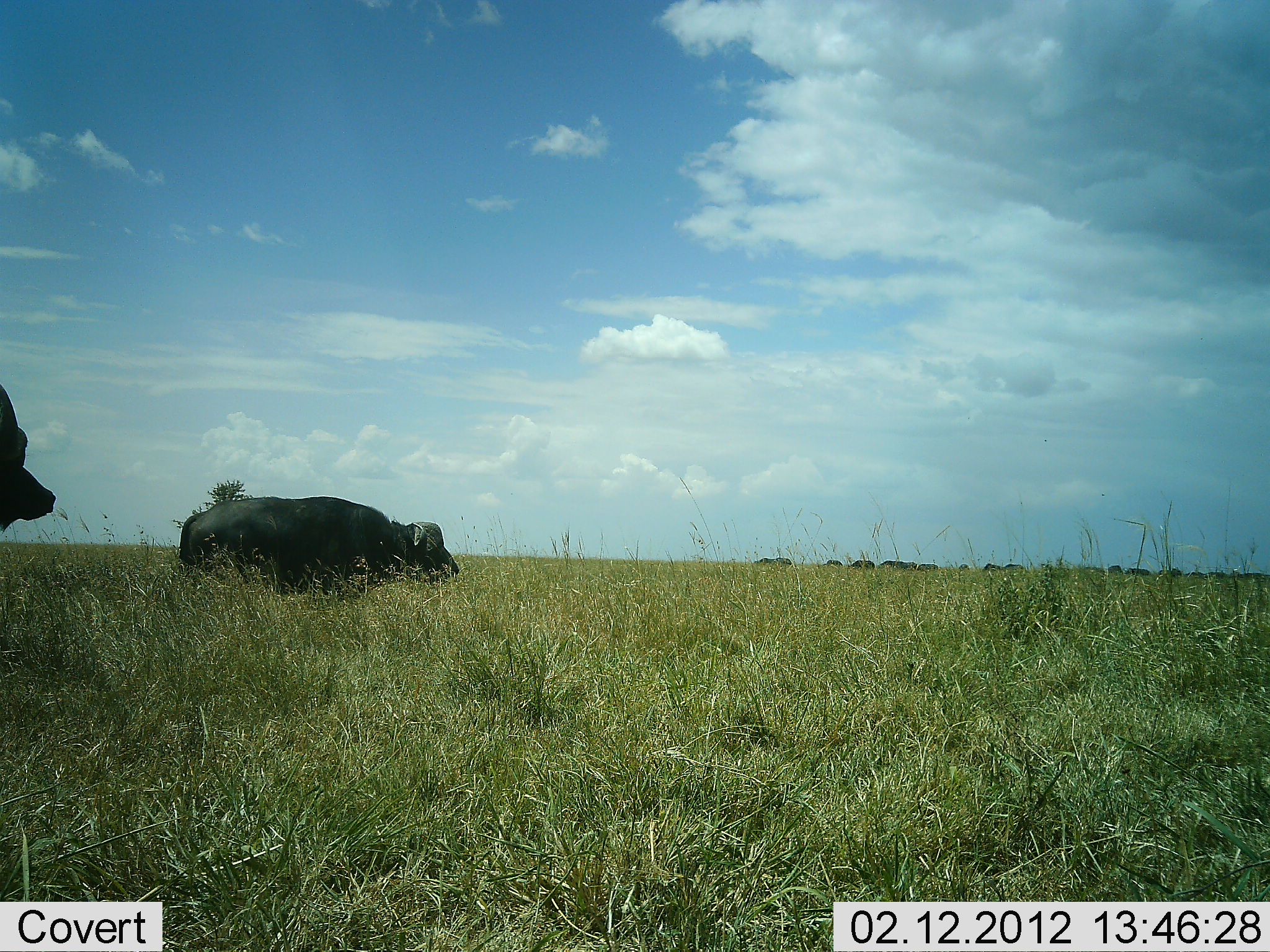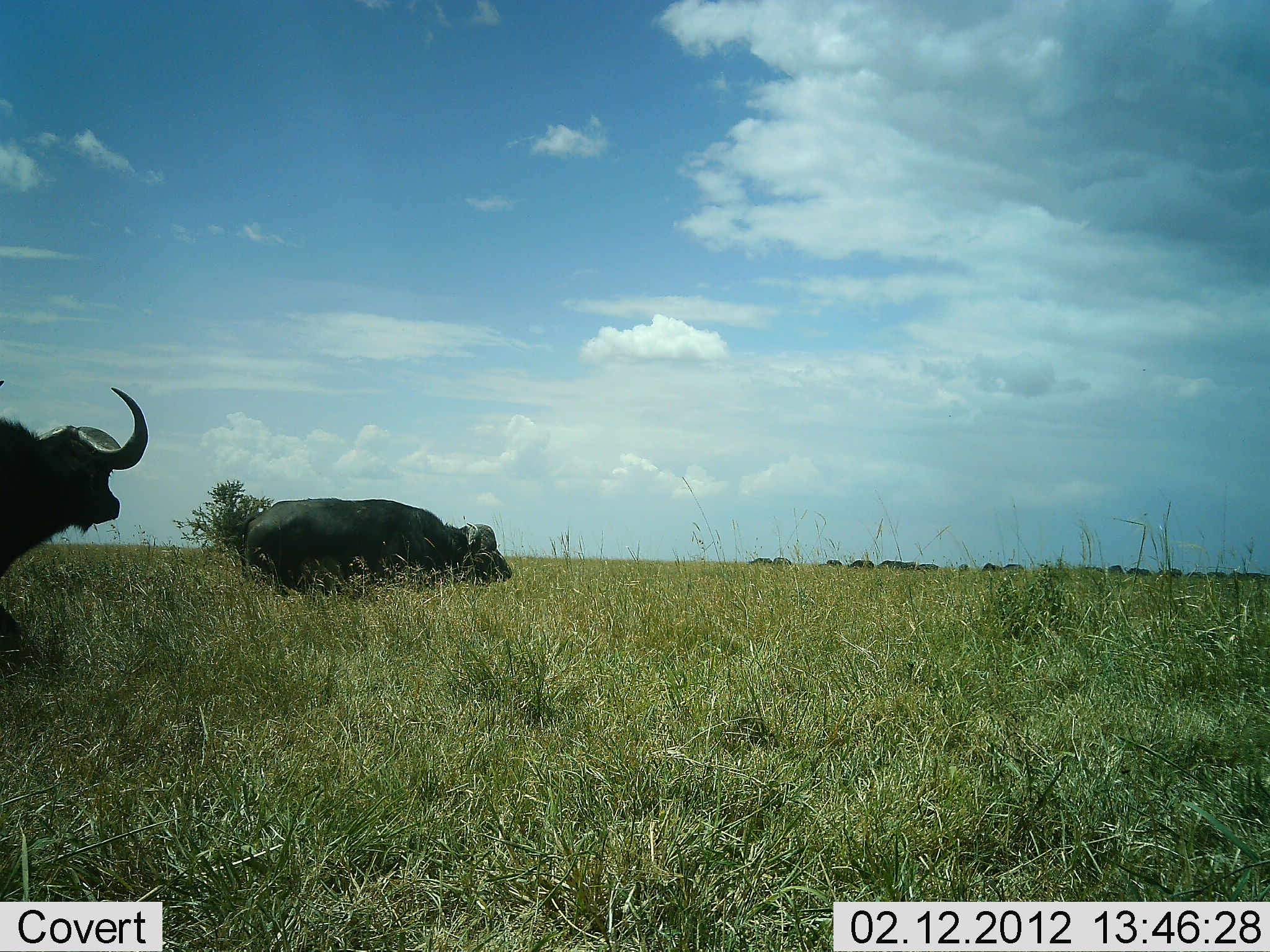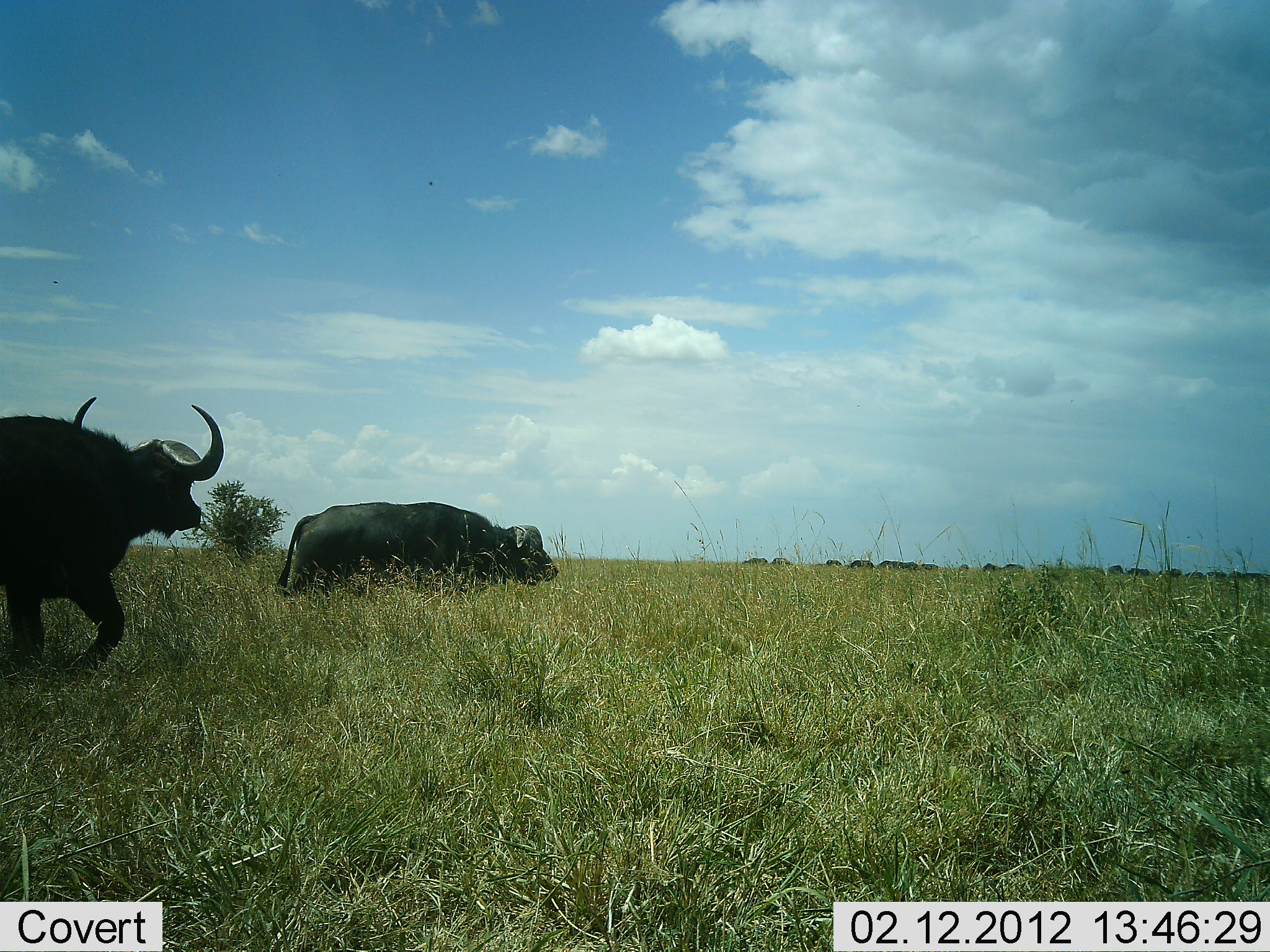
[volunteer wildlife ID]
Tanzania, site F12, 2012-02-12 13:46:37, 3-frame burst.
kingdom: Animalia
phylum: Chordata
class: Mammalia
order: Artiodactyla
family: Bovidae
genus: Syncerus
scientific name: Syncerus caffer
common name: cape buffalo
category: buffalo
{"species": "buffalo (cape buffalo) (Syncerus caffer)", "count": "2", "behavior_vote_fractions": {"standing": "14%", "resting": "0%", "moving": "100%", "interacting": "0%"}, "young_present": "0%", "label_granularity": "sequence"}